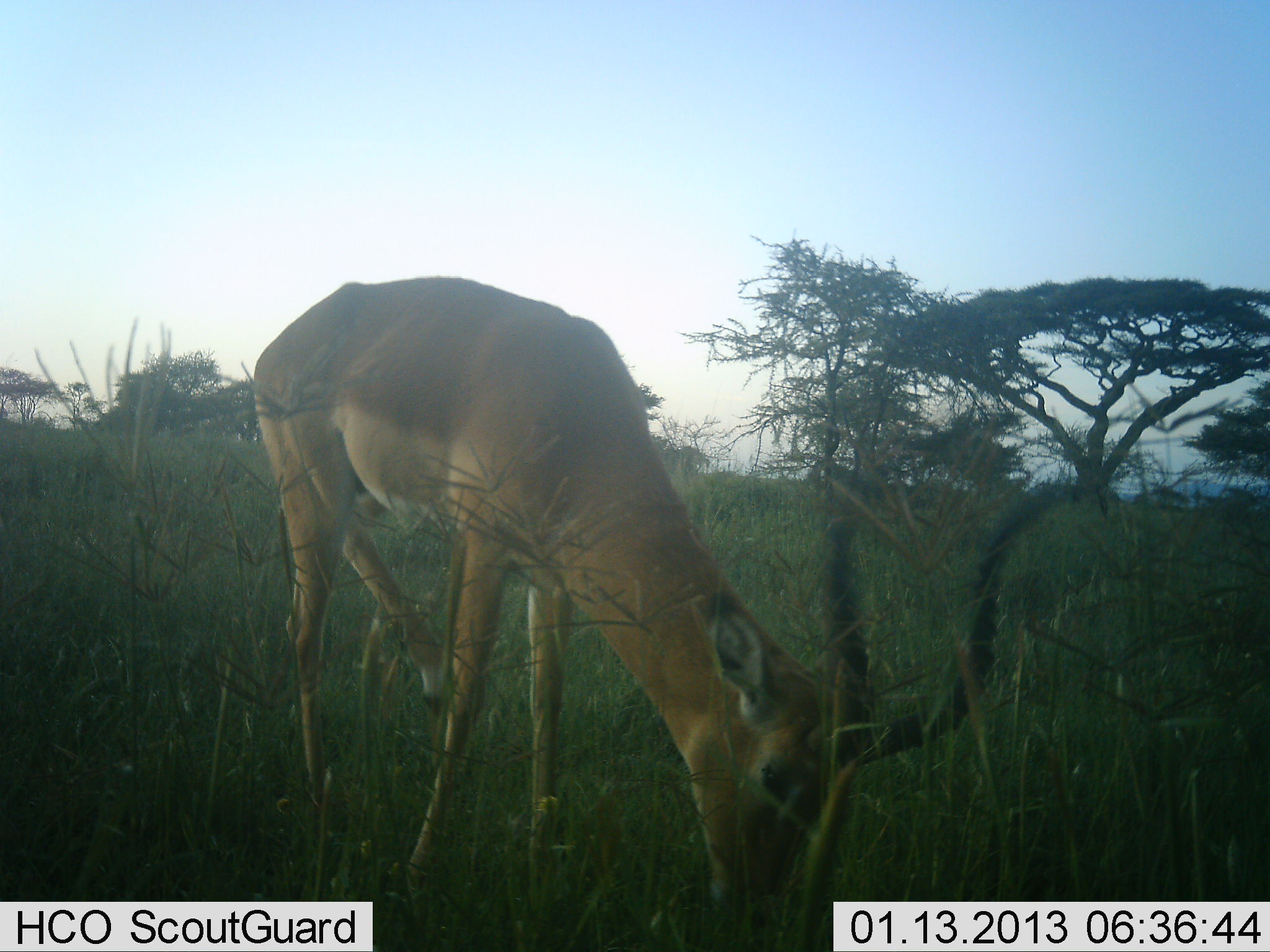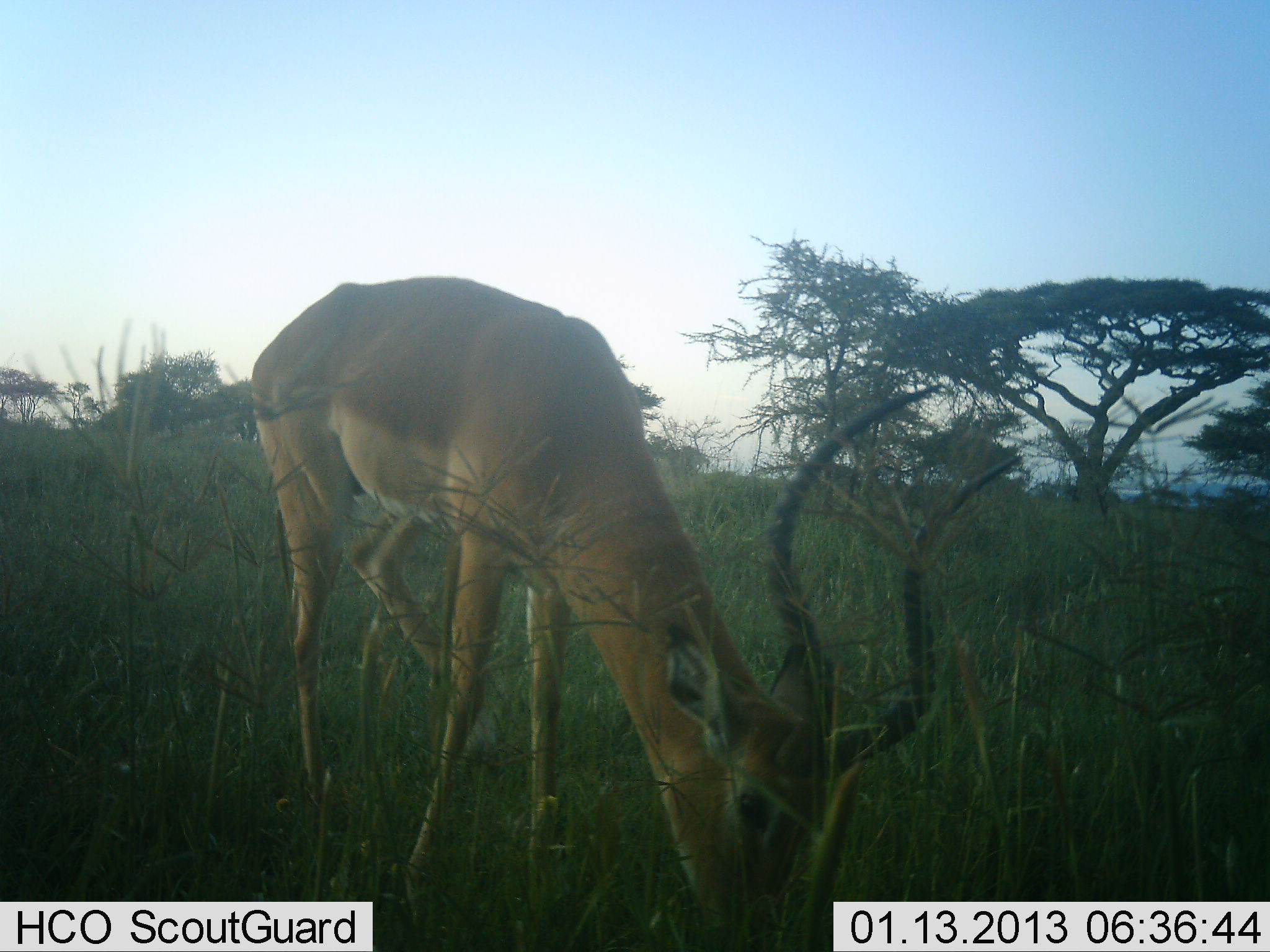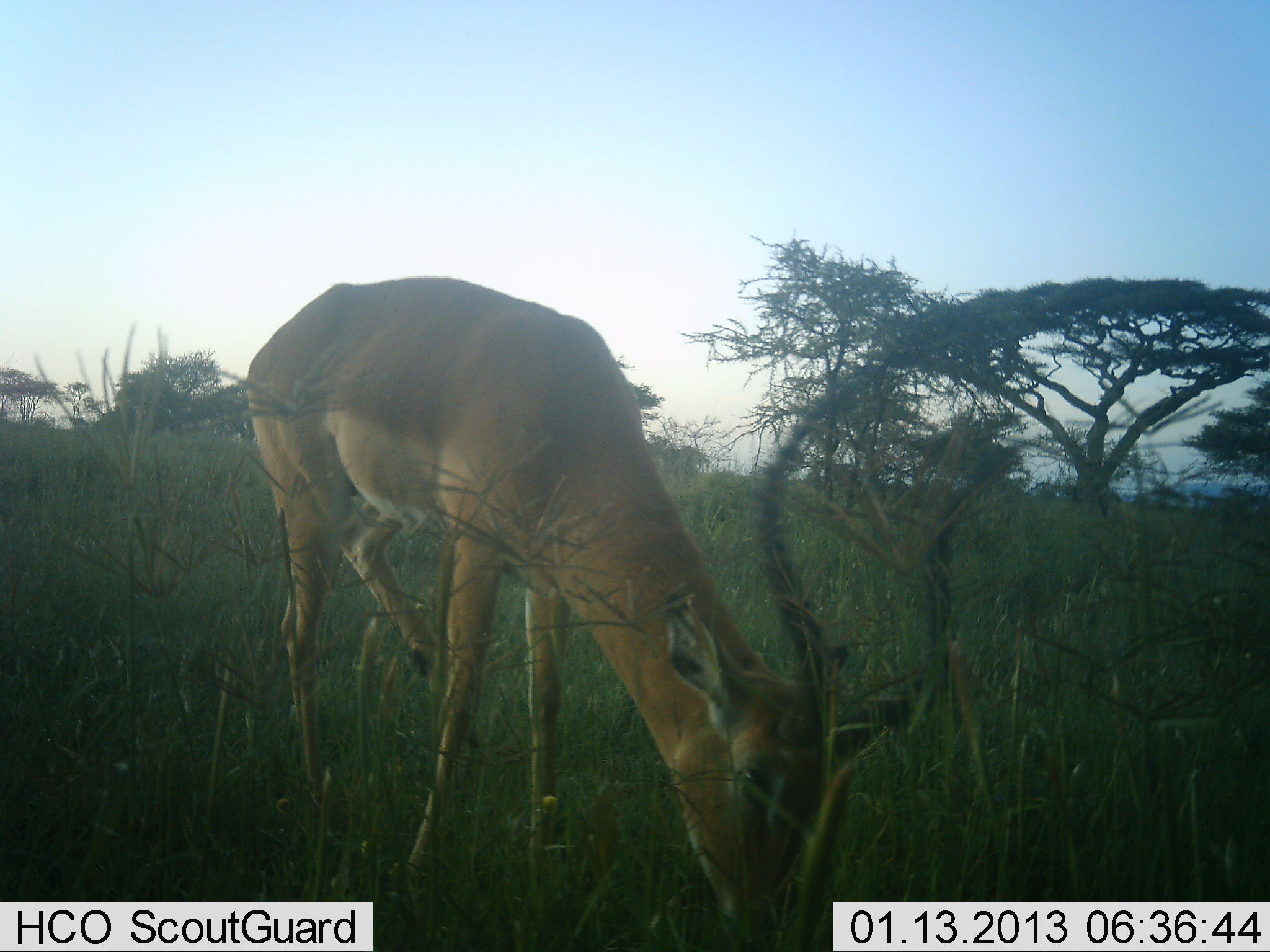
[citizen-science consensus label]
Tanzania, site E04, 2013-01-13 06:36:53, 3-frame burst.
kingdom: Animalia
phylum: Chordata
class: Mammalia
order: Artiodactyla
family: Bovidae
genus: Aepyceros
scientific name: Aepyceros melampus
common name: impala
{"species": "impala (Aepyceros melampus)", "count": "1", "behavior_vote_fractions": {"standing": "21%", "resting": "0%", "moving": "0%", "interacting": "0%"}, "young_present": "0%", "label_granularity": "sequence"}